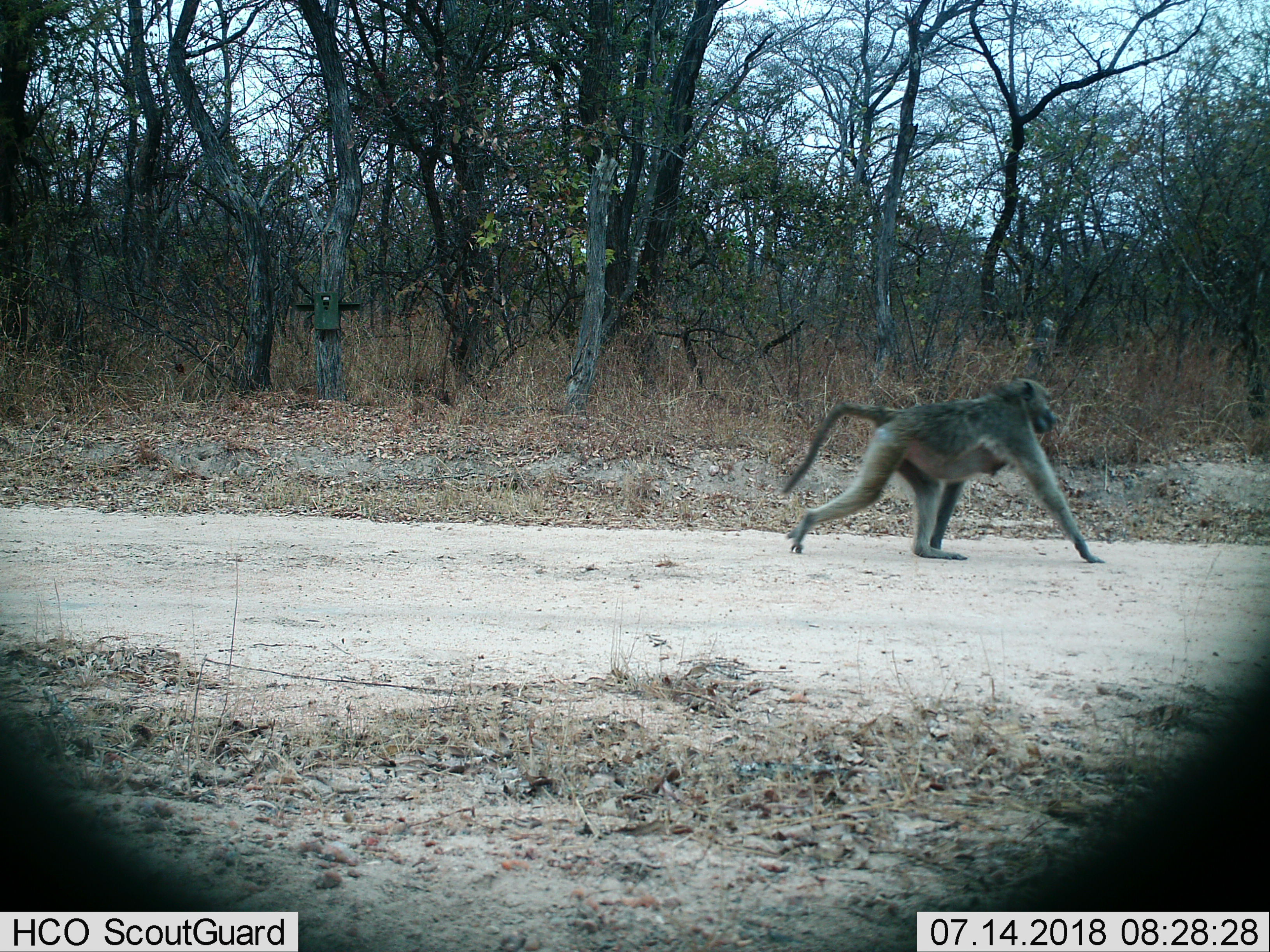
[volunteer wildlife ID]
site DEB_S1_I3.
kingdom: Animalia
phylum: Chordata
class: Mammalia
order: Primates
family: Cercopithecidae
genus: Papio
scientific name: Papio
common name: baboon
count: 1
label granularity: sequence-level